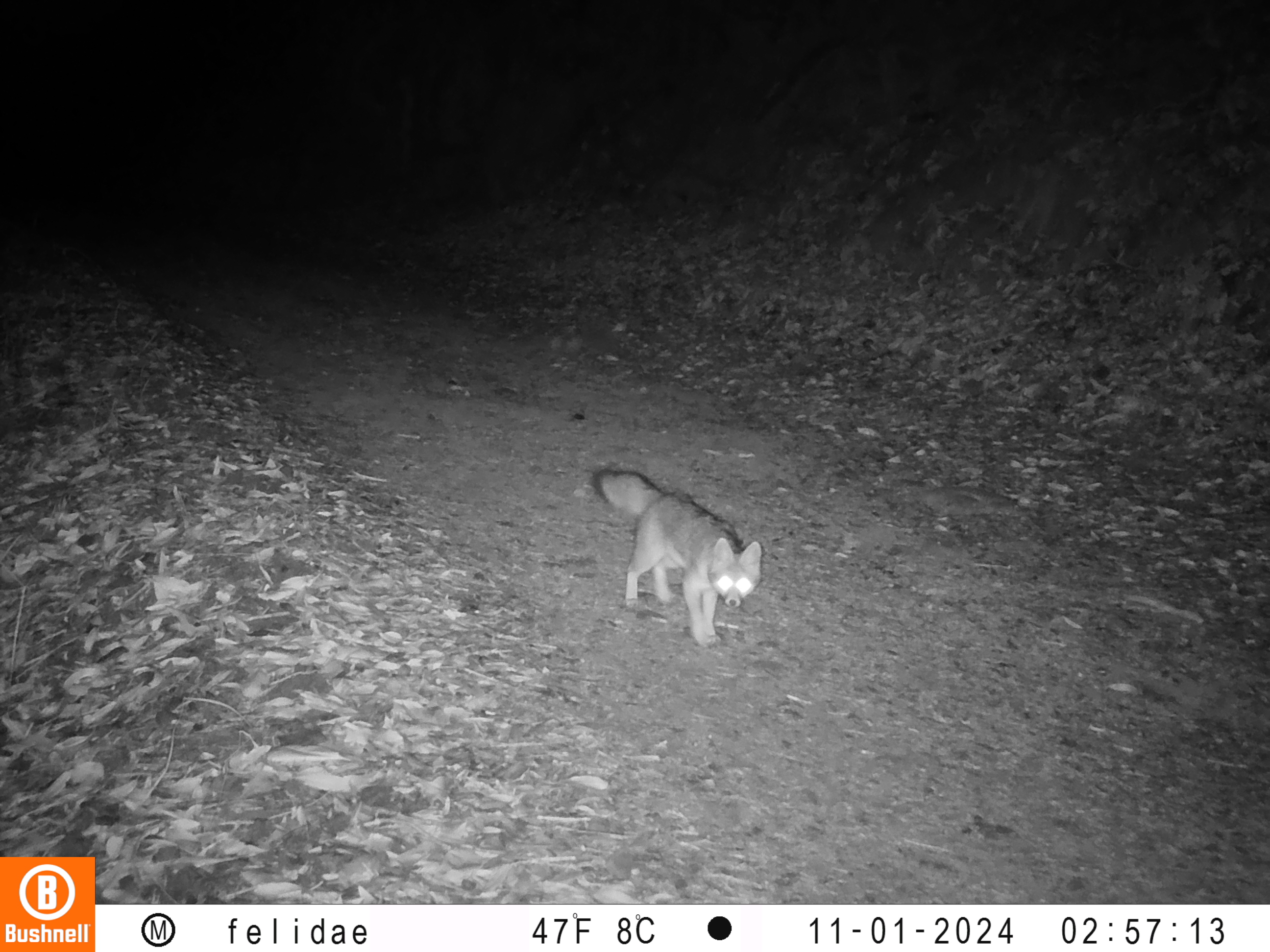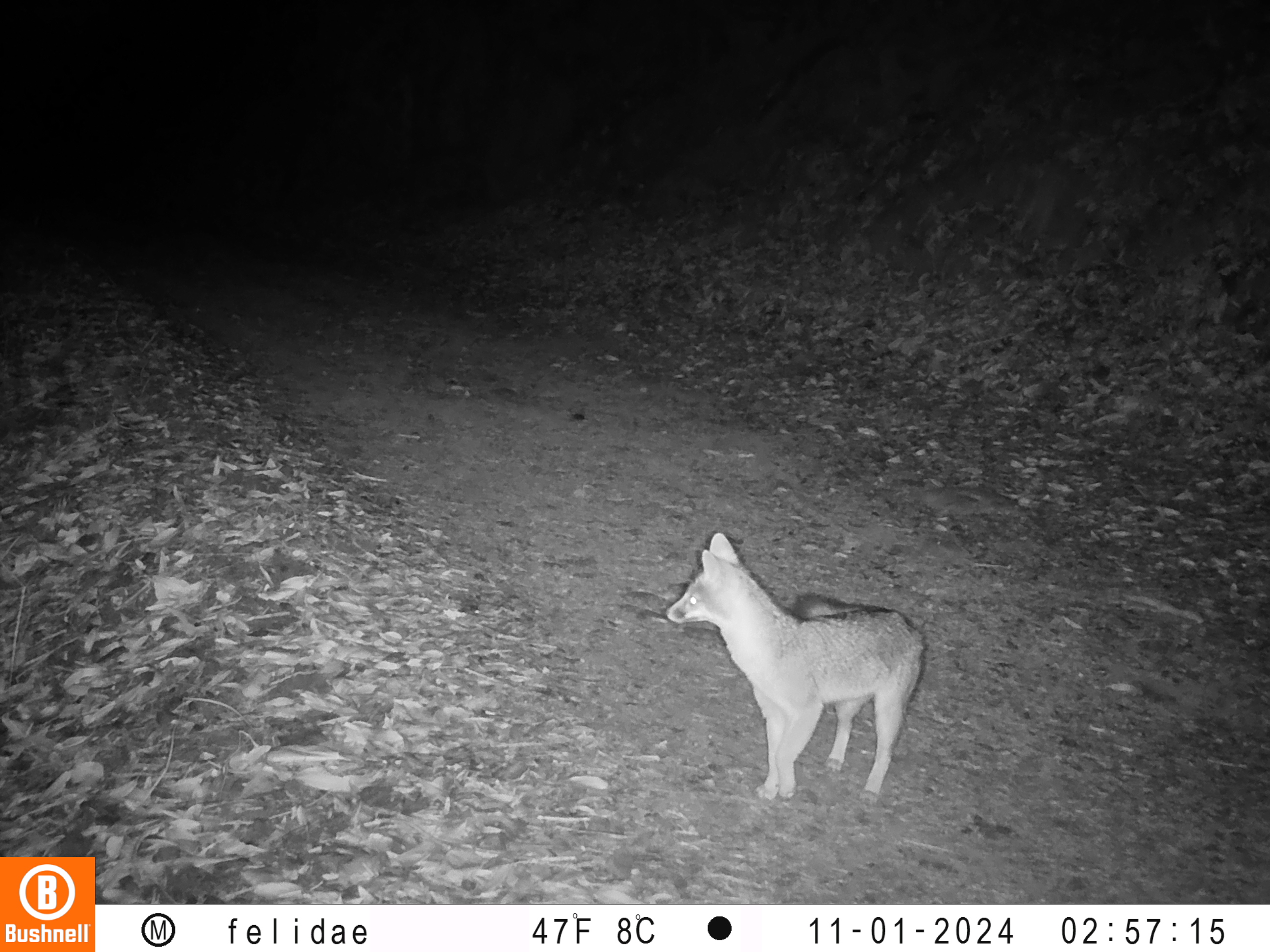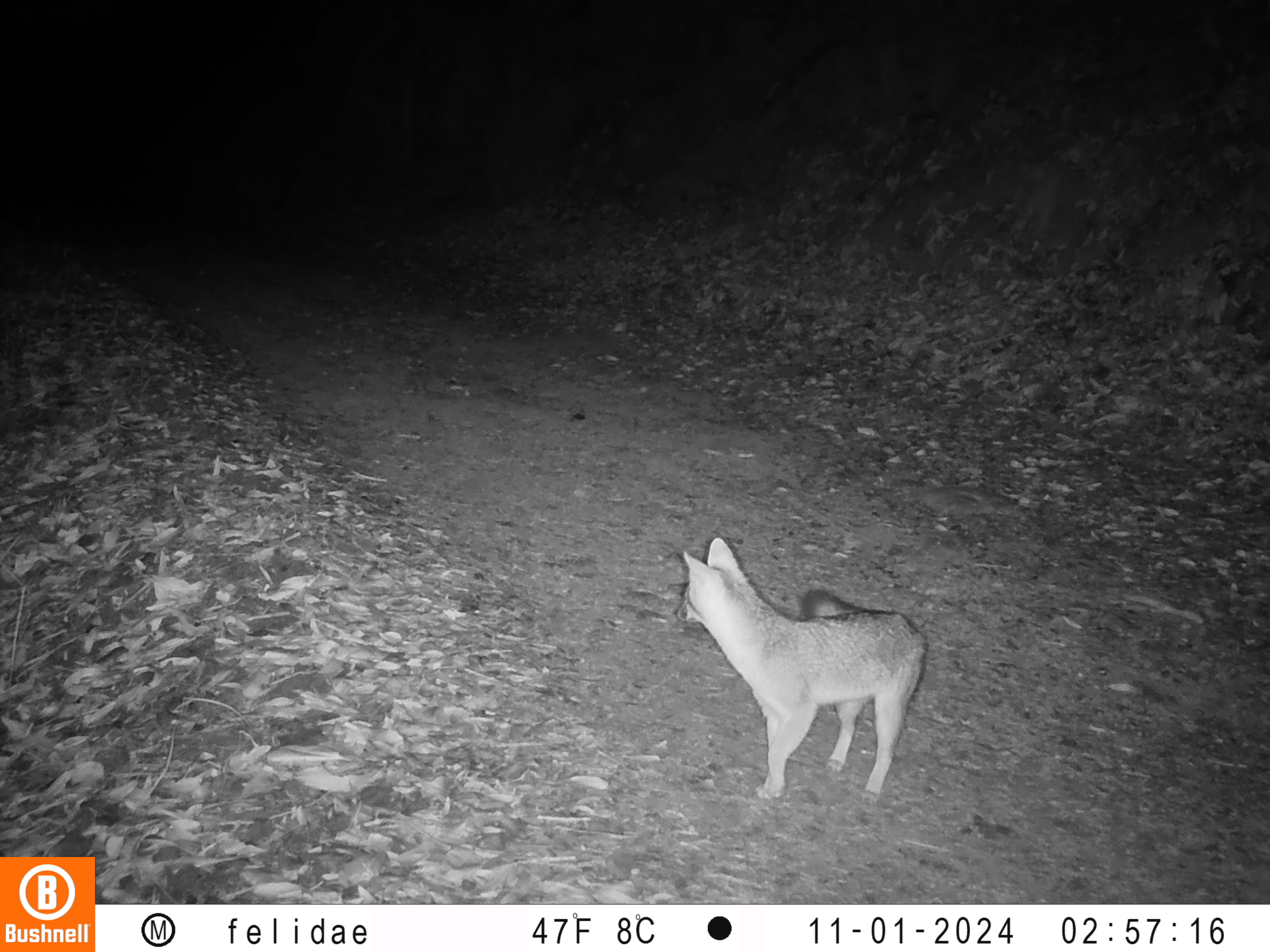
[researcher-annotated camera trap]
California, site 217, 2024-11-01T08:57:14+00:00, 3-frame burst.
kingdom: Animalia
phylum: Chordata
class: Mammalia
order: Carnivora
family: Canidae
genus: Urocyon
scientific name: Urocyon cinereoargenteus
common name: gray fox